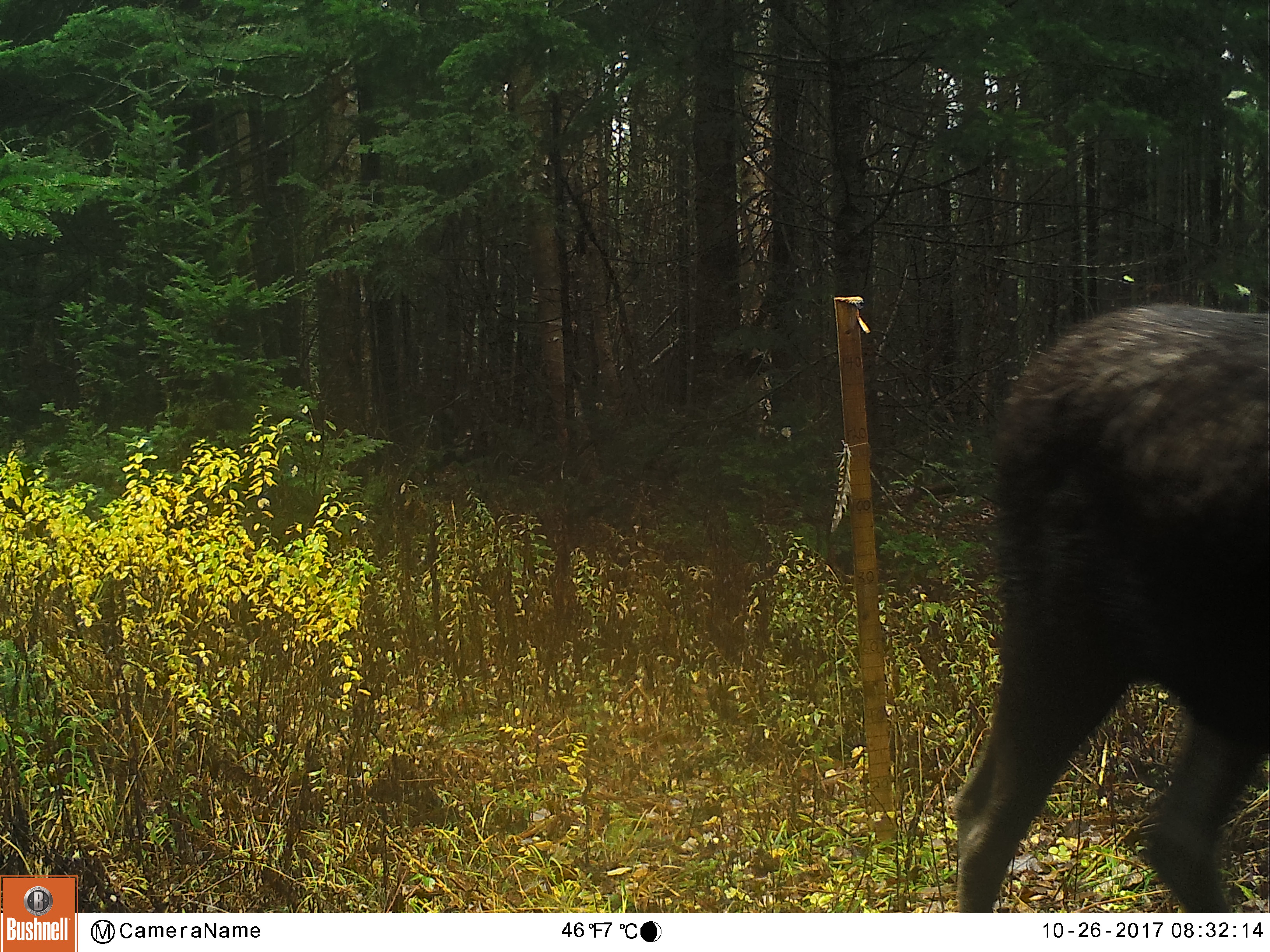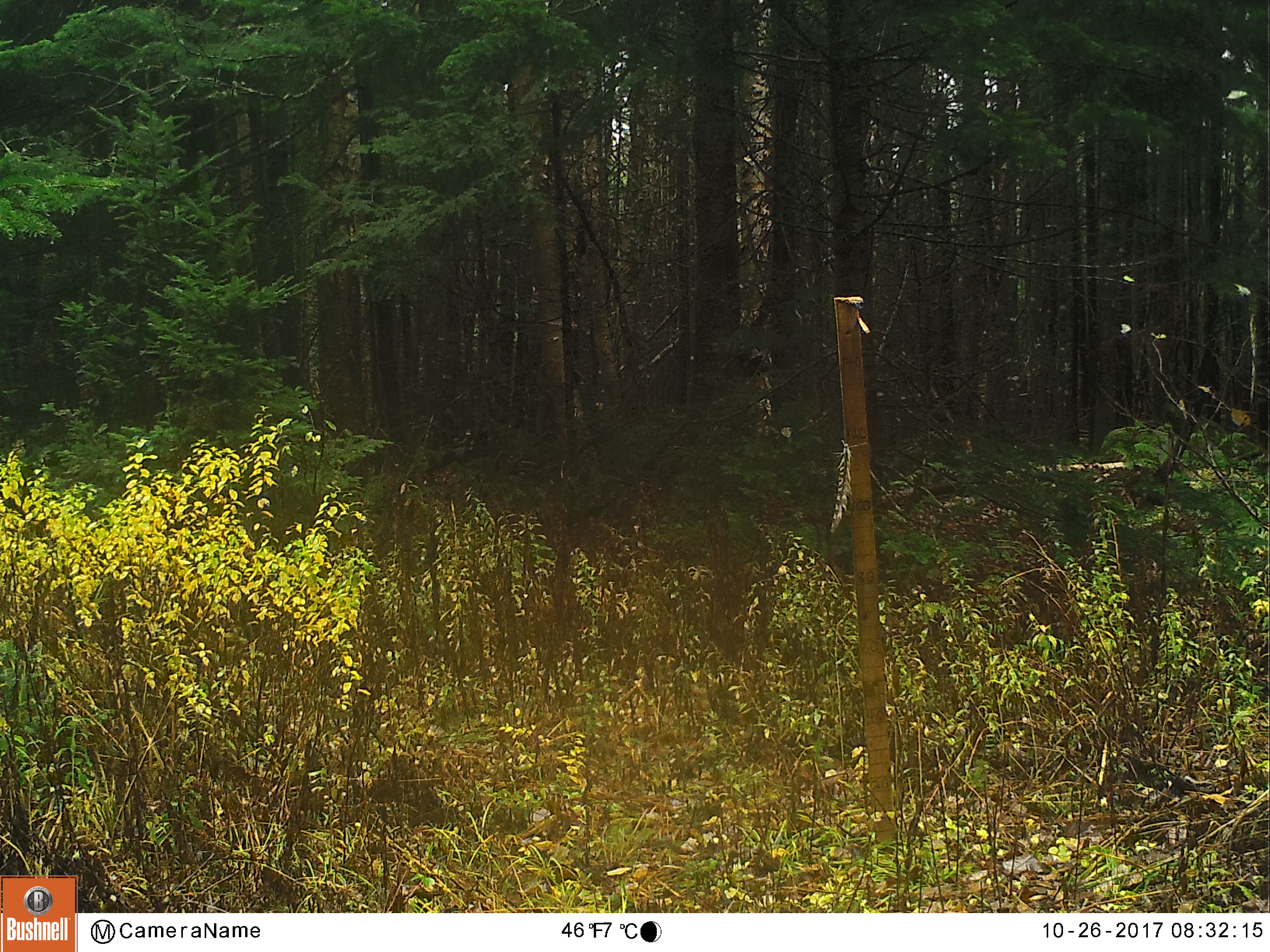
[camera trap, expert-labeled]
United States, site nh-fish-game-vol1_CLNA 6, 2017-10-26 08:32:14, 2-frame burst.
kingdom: Animalia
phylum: Chordata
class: Mammalia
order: Artiodactyla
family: Cervidae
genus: Alces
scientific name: Alces alces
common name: moose